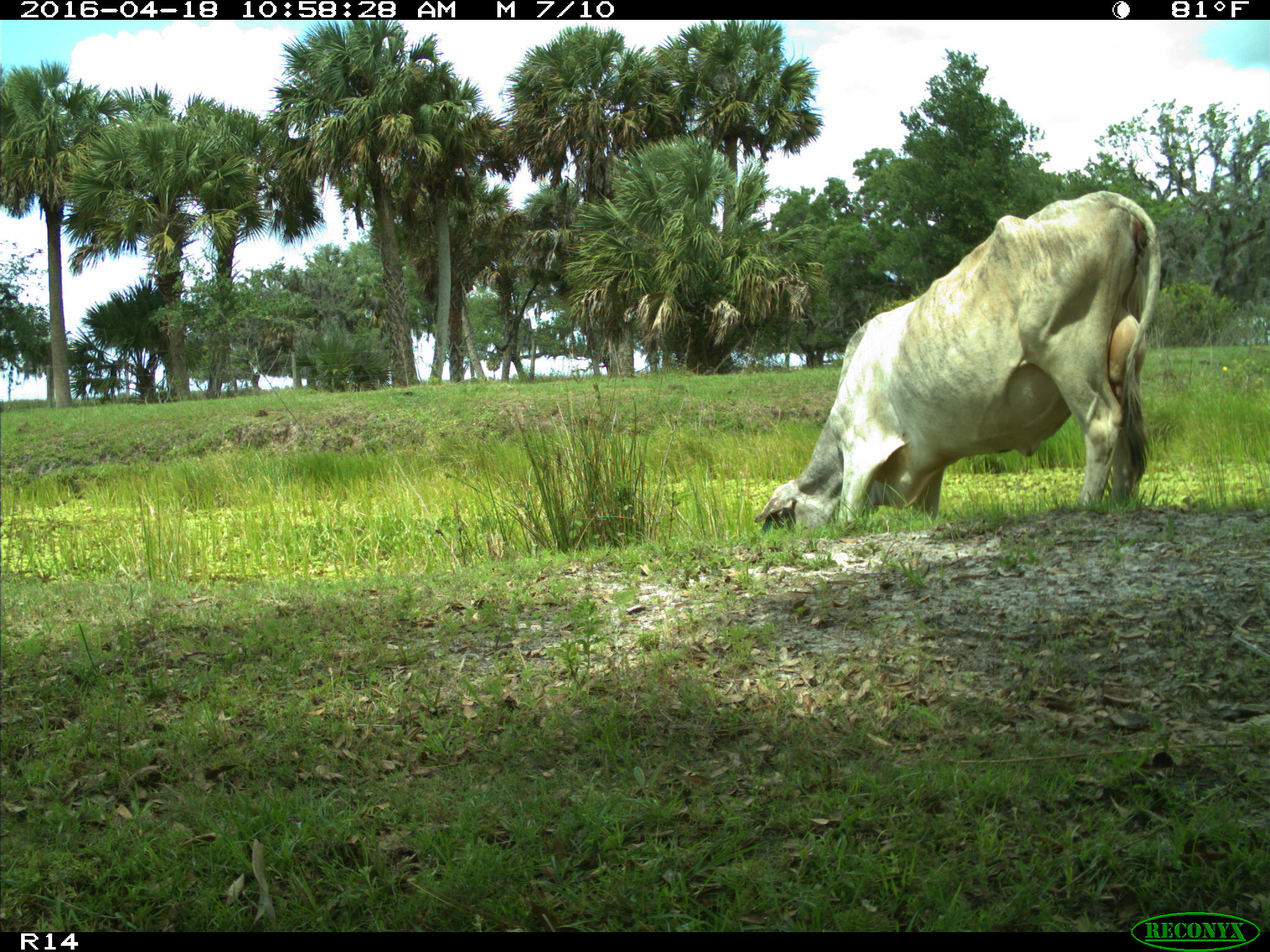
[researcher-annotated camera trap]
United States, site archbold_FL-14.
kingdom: Animalia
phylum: Chordata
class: Mammalia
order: Artiodactyla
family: Bovidae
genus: Bos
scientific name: Bos taurus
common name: domestic cow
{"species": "Bos taurus (domestic cow)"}